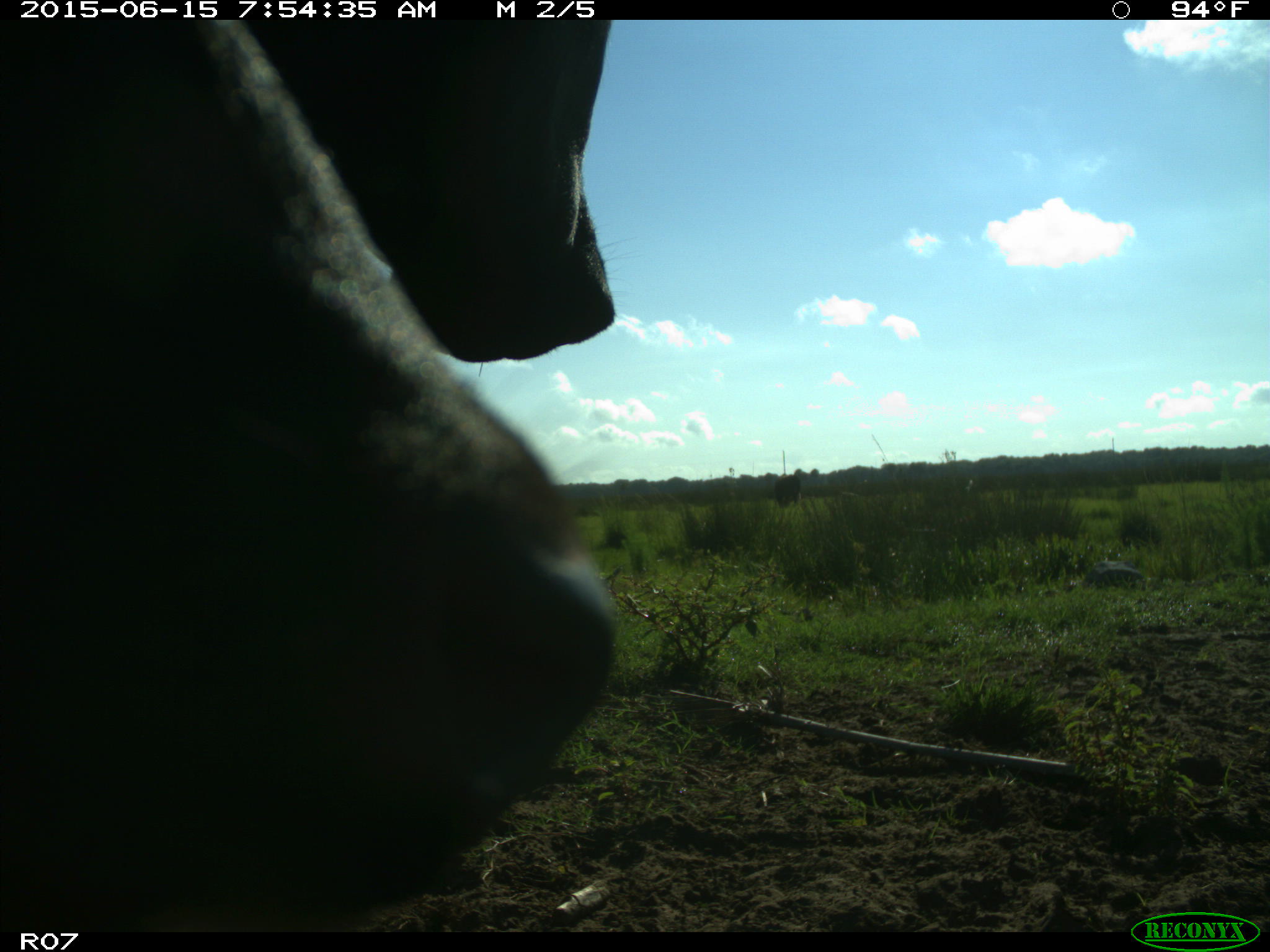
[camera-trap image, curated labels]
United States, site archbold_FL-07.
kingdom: Animalia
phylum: Chordata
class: Mammalia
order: Artiodactyla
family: Bovidae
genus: Bos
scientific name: Bos taurus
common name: domestic cow